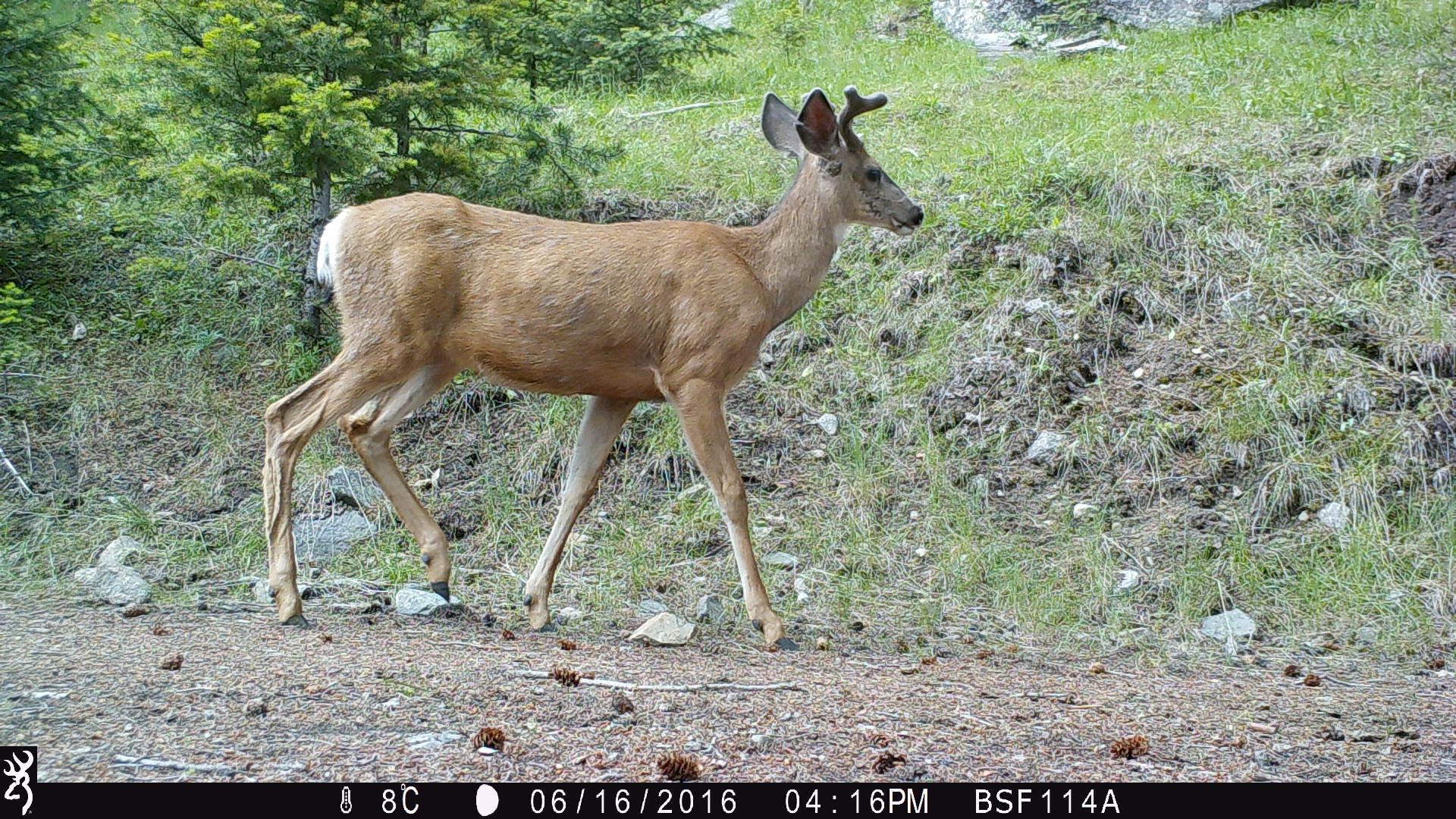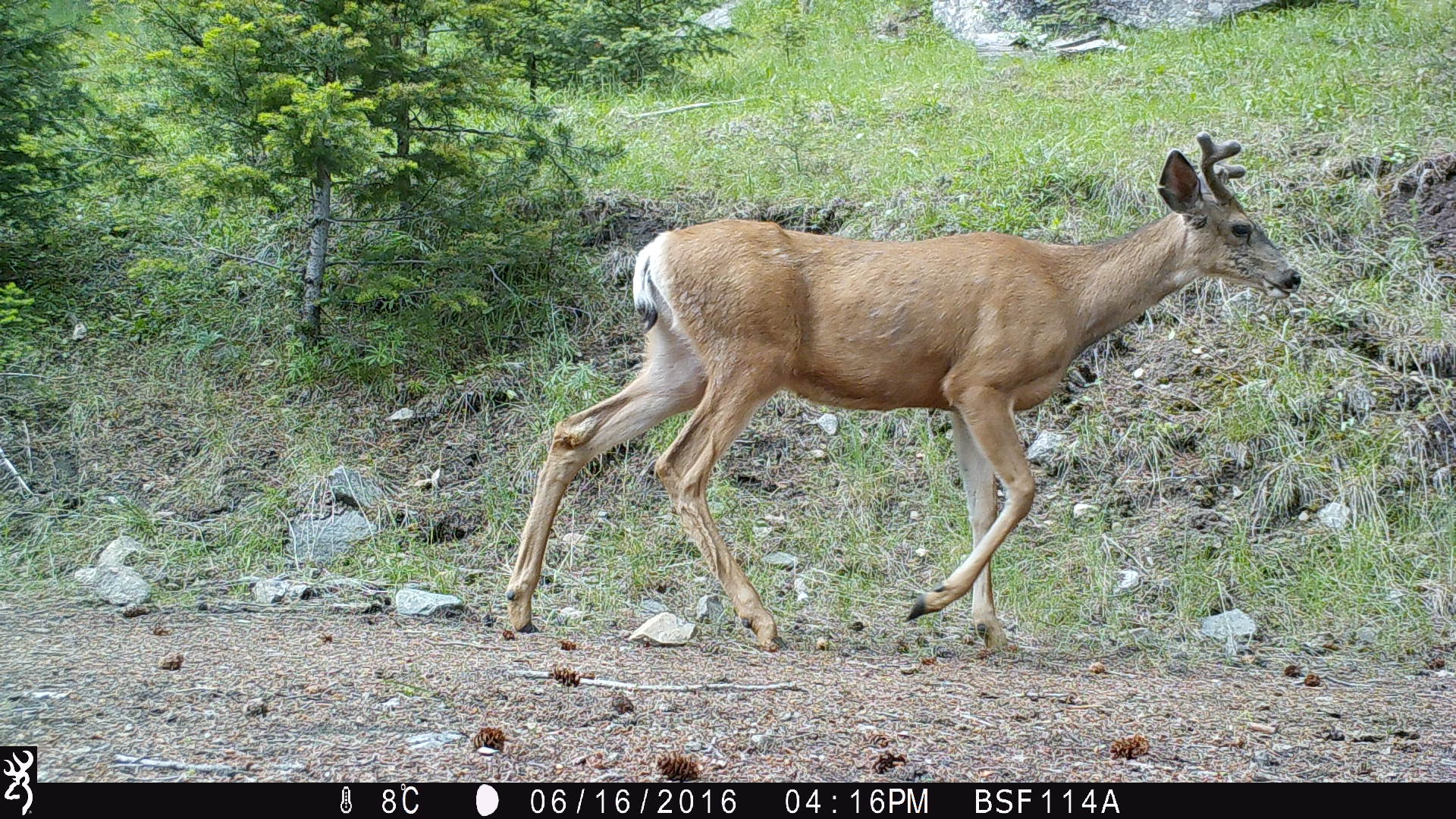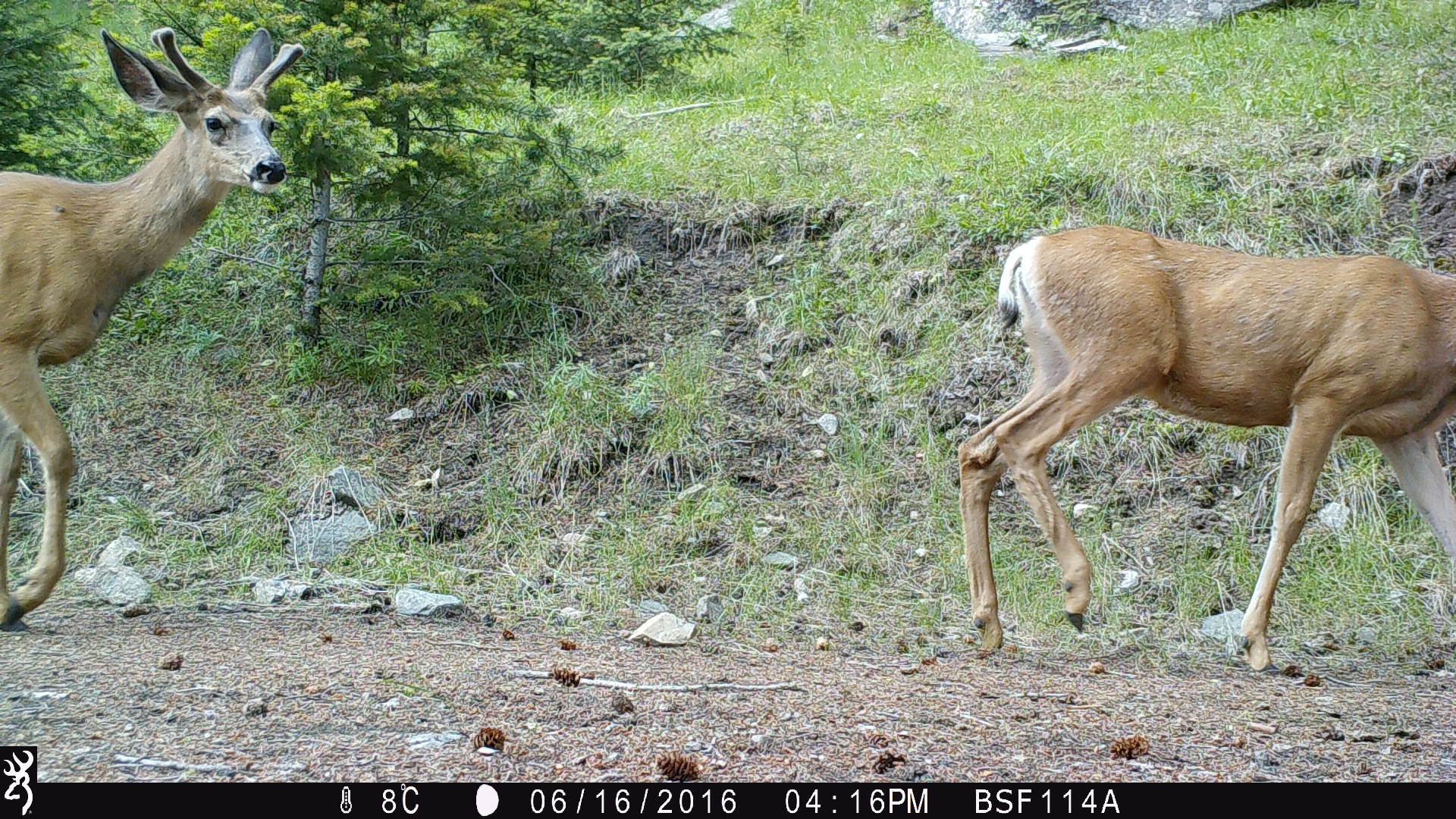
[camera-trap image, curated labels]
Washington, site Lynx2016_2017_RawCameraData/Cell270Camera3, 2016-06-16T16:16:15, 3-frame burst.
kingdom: Animalia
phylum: Chordata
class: Mammalia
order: Artiodactyla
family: Cervidae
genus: Odocoileus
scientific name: Odocoileus hemionus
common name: mule deer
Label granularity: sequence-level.